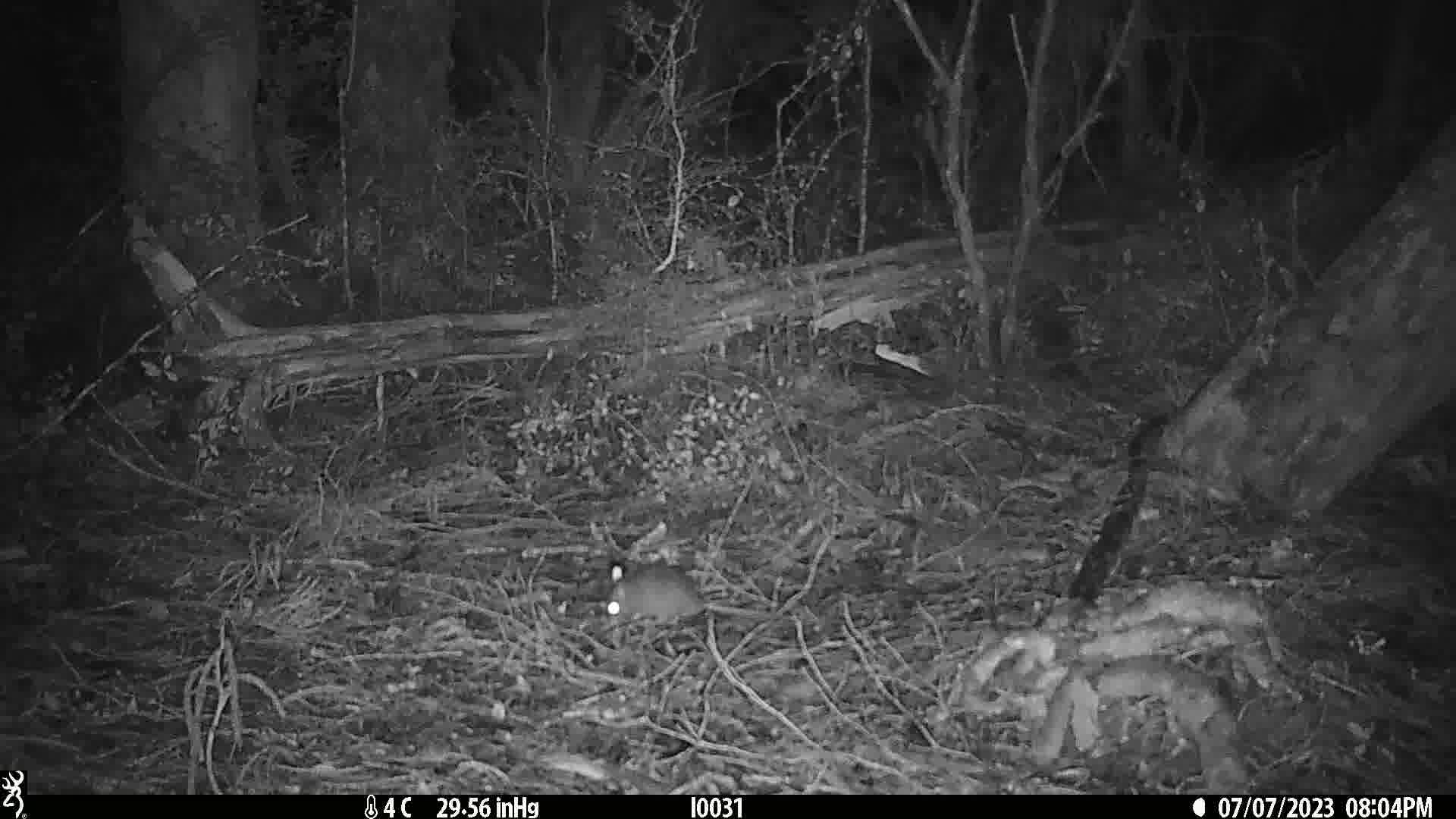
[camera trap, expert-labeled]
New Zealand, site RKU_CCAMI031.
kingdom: Animalia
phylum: Chordata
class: Mammalia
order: Rodentia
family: Muridae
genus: Rattus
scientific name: Rattus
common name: rat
Rat (Rattus).